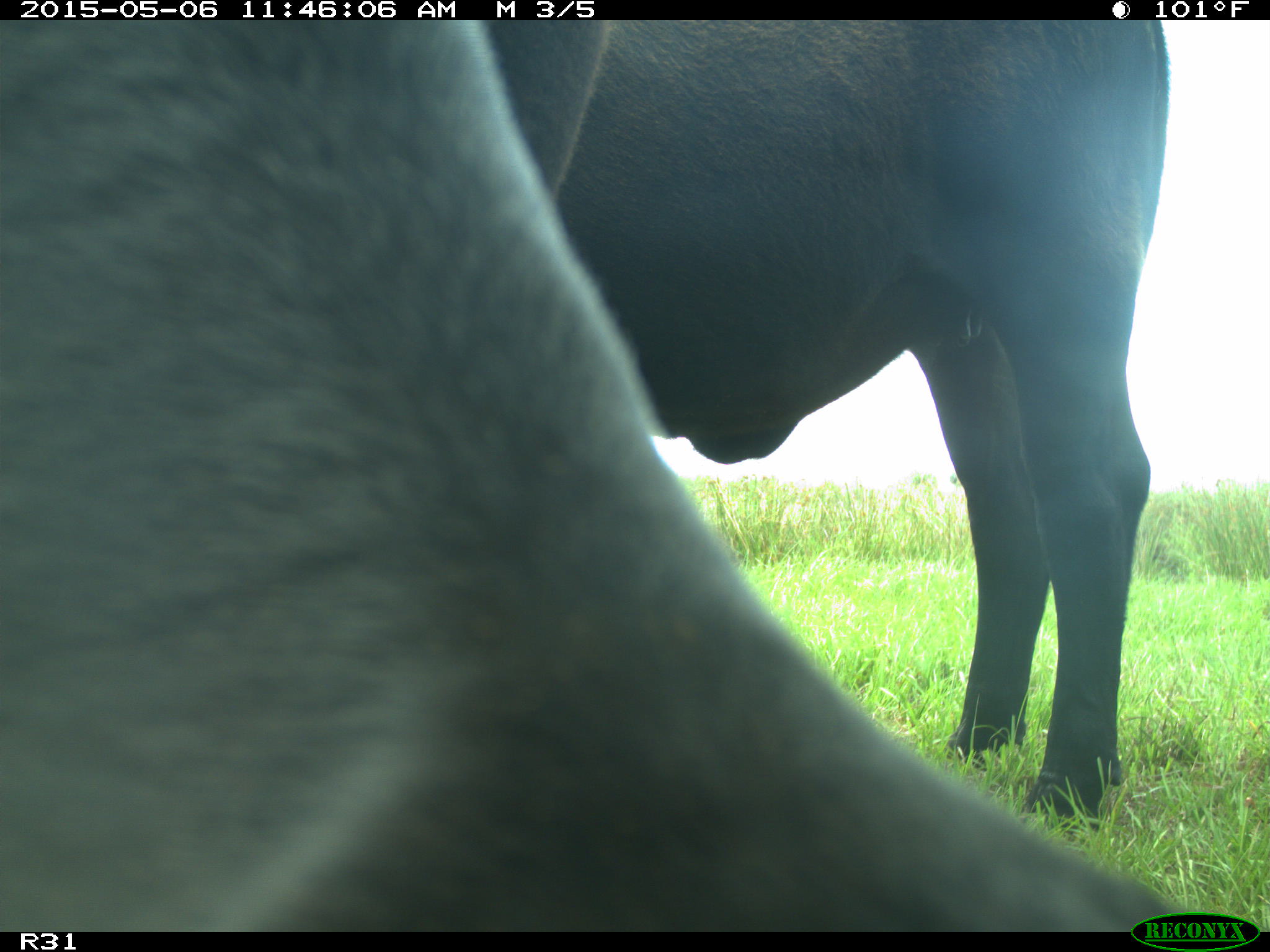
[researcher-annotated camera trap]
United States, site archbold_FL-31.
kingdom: Animalia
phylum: Chordata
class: Mammalia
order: Artiodactyla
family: Bovidae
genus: Bos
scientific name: Bos taurus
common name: domestic cow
Bos taurus (domestic cow).